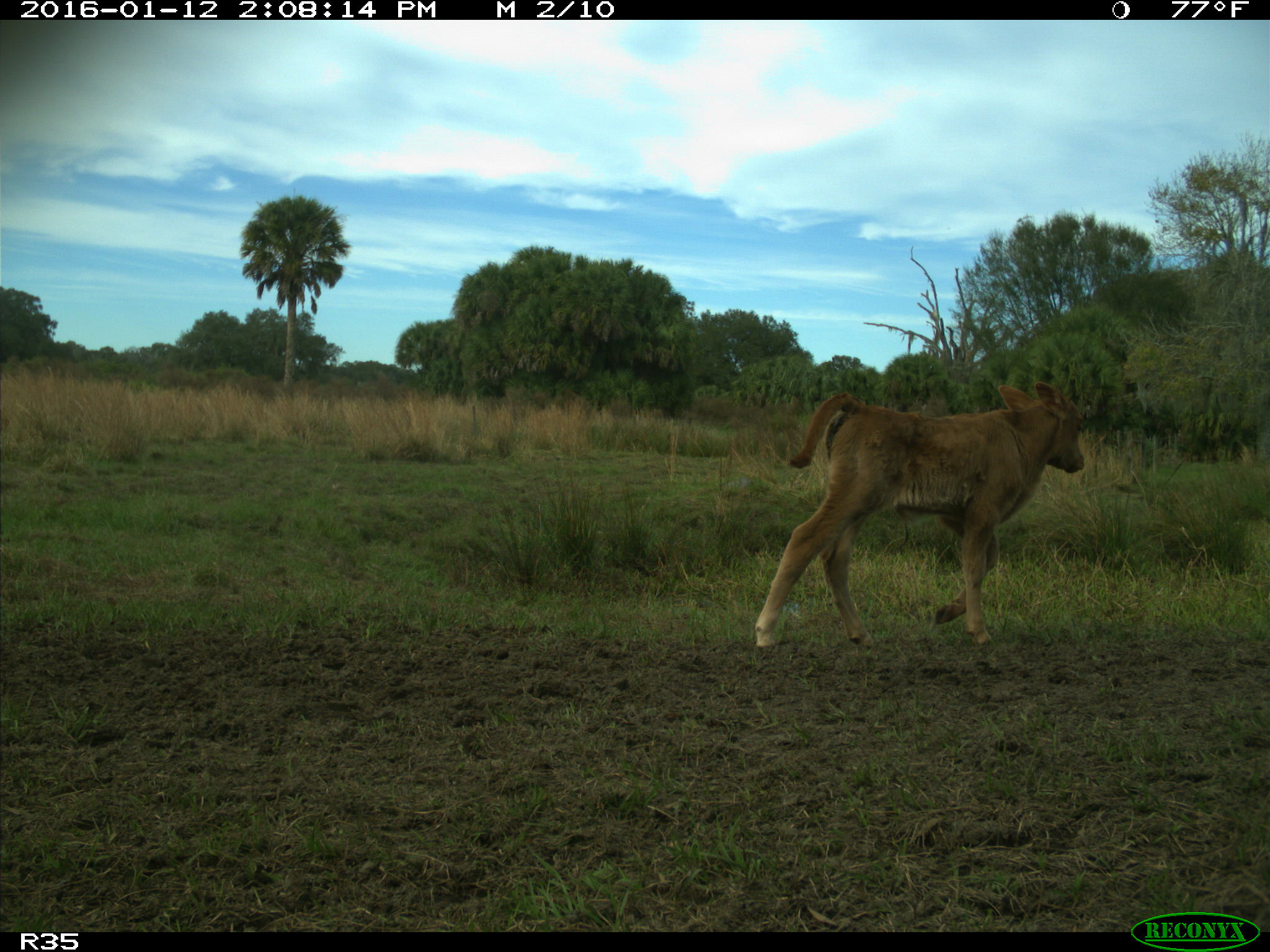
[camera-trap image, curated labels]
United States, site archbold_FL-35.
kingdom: Animalia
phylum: Chordata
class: Mammalia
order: Artiodactyla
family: Bovidae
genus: Bos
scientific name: Bos taurus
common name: domestic cow